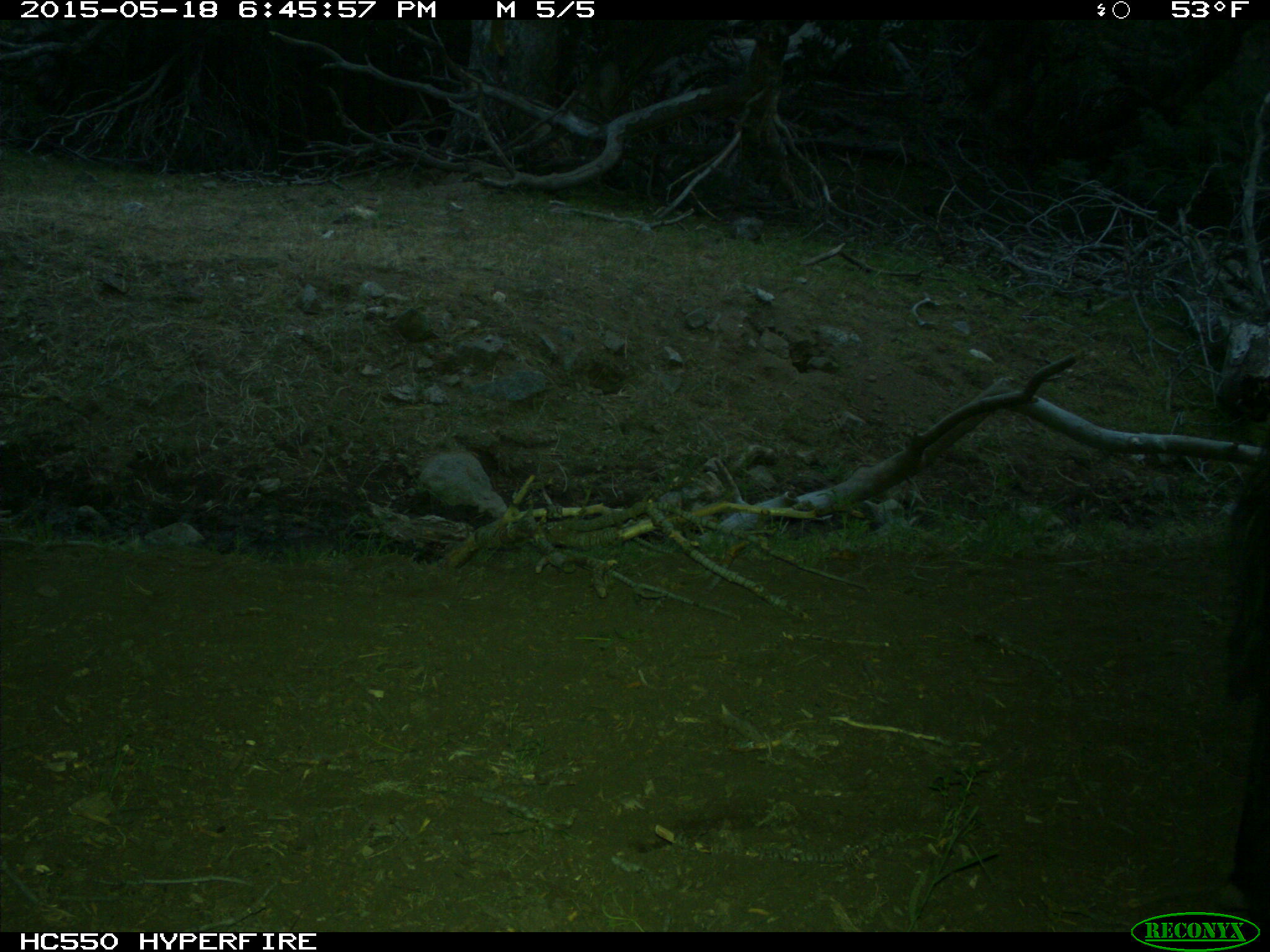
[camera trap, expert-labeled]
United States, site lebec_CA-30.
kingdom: Animalia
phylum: Chordata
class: Mammalia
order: Artiodactyla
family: Bovidae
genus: Bos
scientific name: Bos taurus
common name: domestic cow